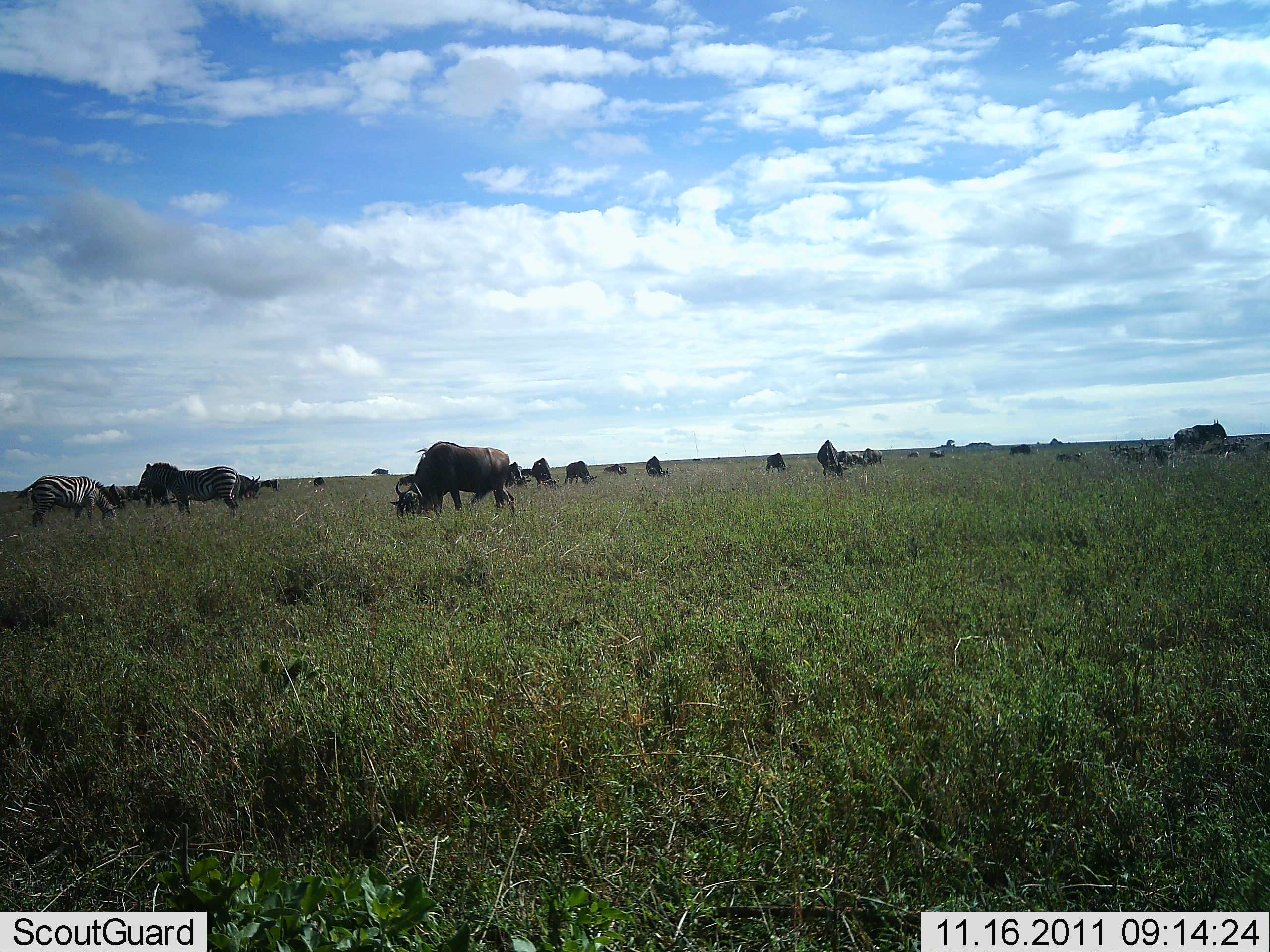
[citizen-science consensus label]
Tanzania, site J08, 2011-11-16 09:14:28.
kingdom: Animalia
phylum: Chordata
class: Mammalia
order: Artiodactyla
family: Bovidae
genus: Connochaetes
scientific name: Connochaetes taurinus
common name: blue wildebeest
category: wildebeest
Wildebeest (blue wildebeest) (Connochaetes taurinus), count 11-50. Behavior (volunteer vote fractions): standing 54%, resting 0%, moving 15%, interacting 0%. Young present (vote fraction): 0%. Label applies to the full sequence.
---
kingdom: Animalia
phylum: Chordata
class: Mammalia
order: Perissodactyla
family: Equidae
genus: Equus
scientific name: Equus quagga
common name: plains zebra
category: zebra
Zebra (plains zebra) (Equus quagga), count 2. Behavior (volunteer vote fractions): standing 92%, resting 8%, moving 0%, interacting 0%. Young present (vote fraction): 0%. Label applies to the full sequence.